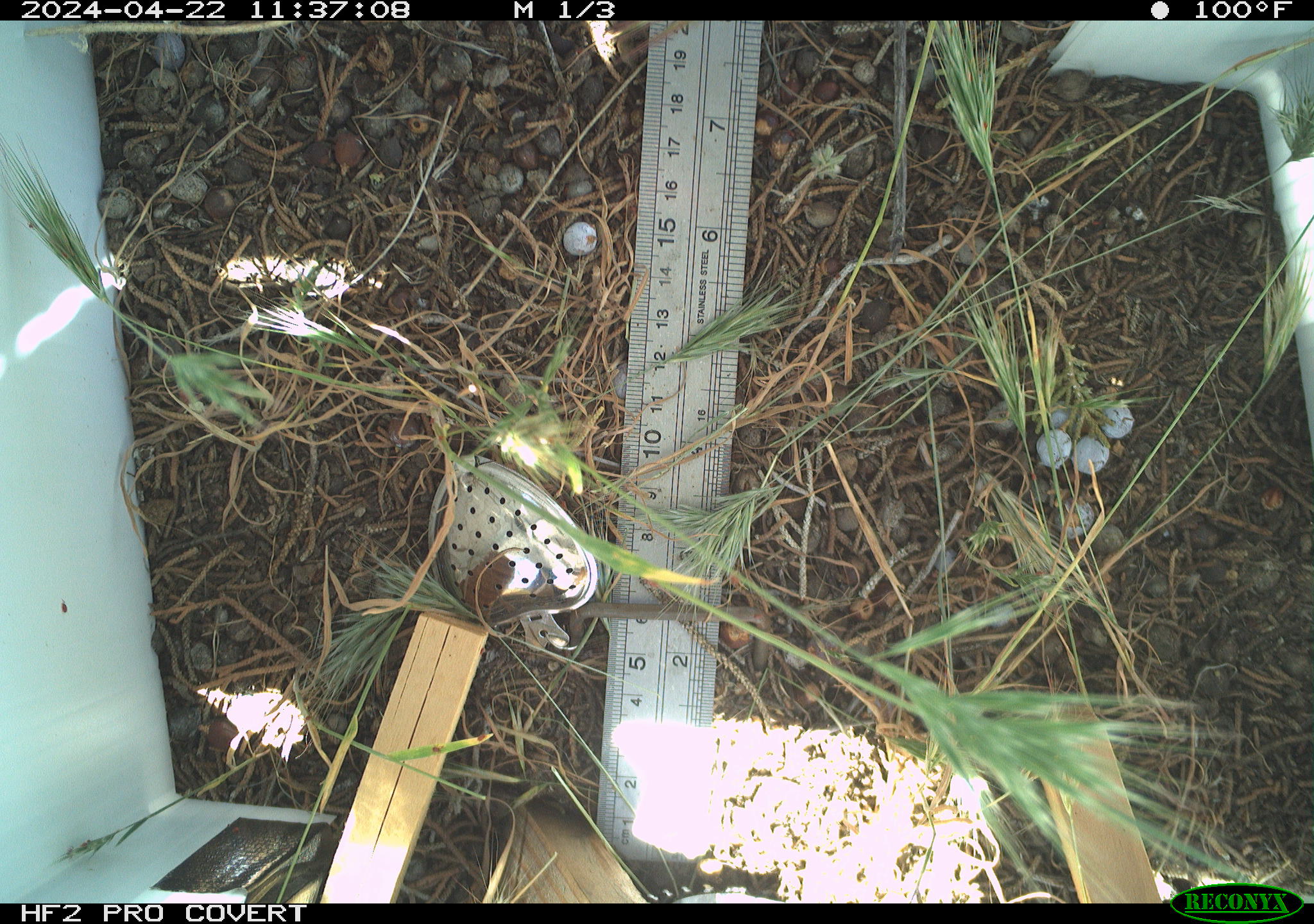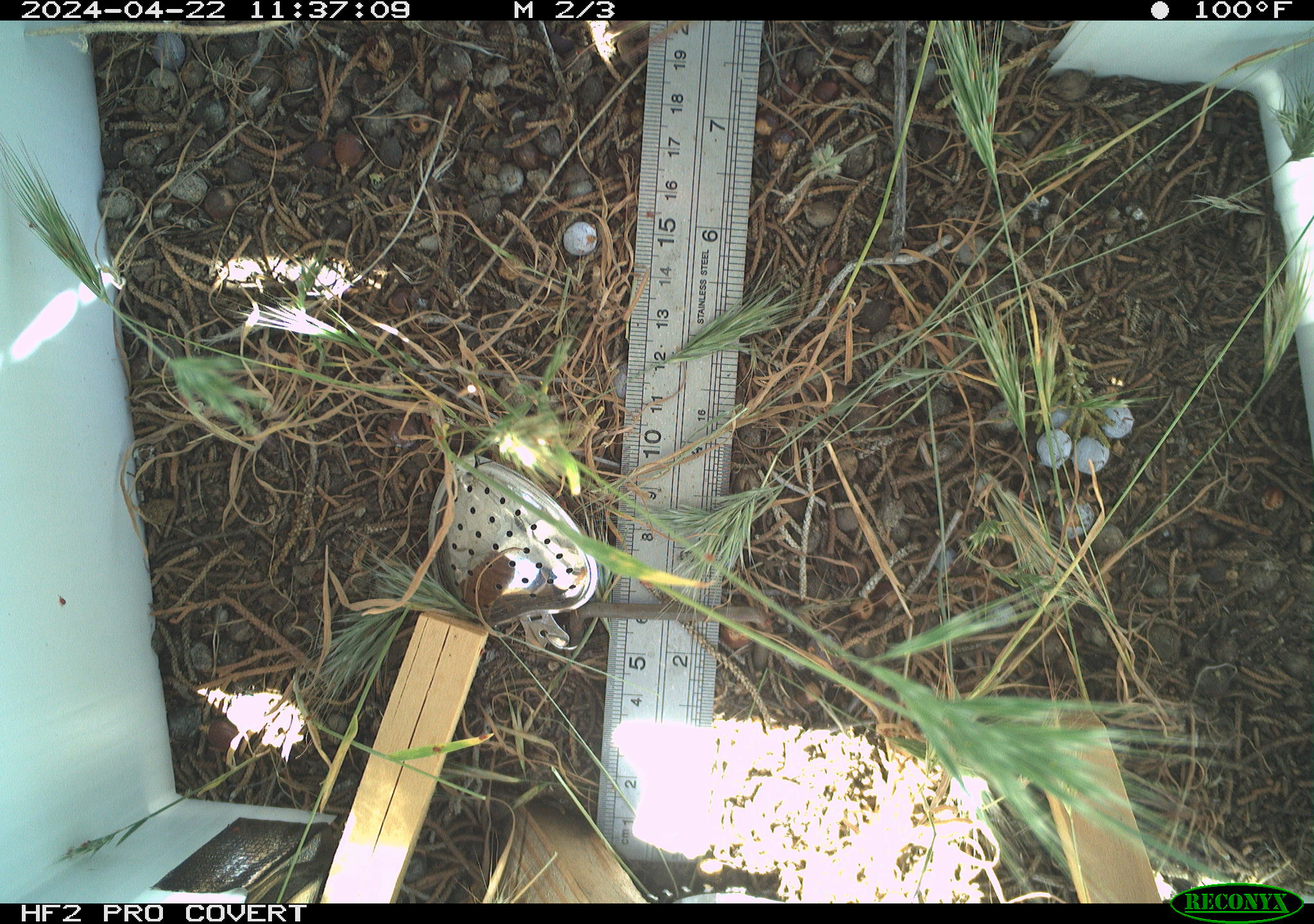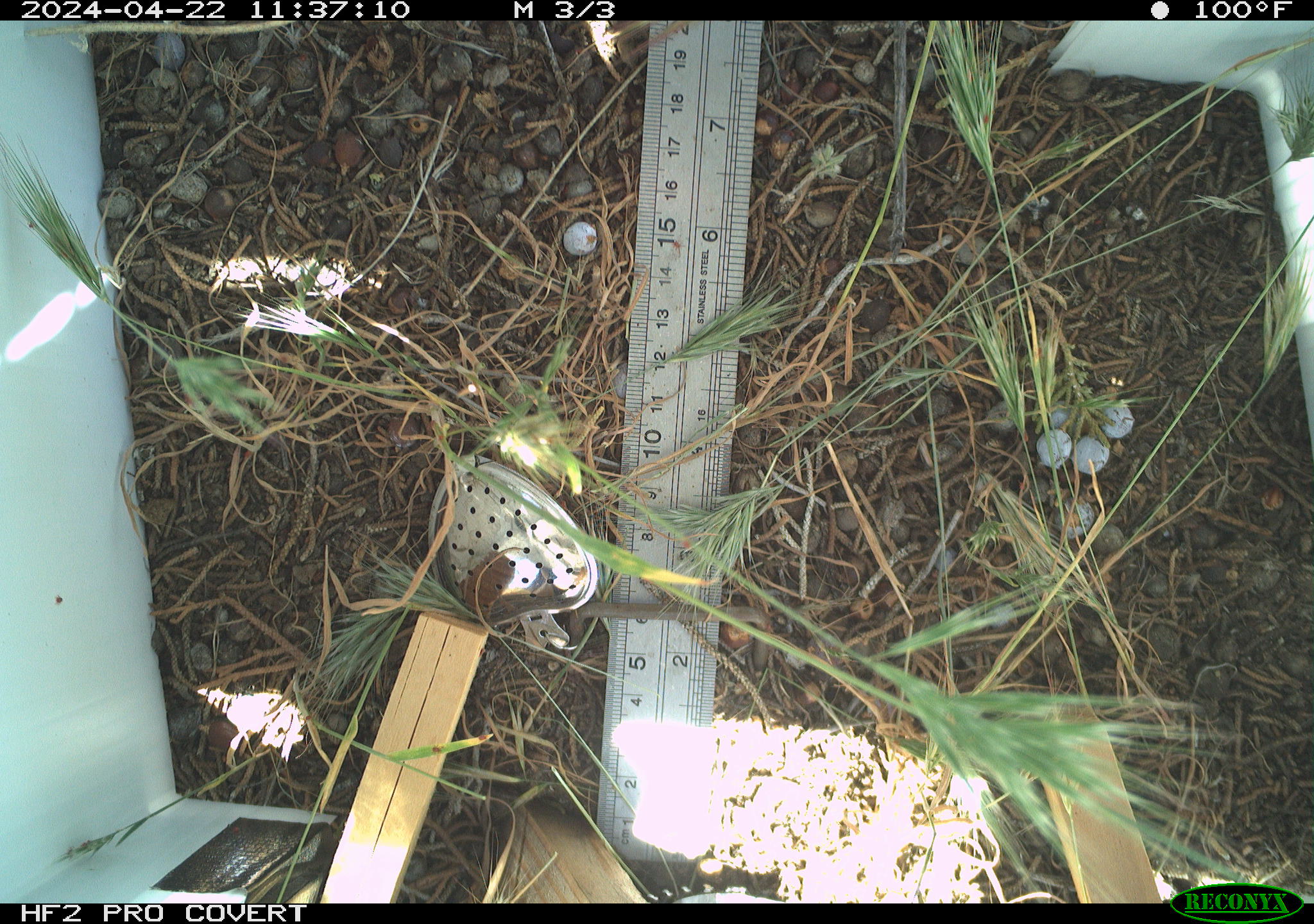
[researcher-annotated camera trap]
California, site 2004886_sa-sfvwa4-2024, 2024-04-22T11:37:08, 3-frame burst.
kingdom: Animalia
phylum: Arthropoda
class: Insecta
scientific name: Insecta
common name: insect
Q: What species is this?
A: Insect (Insecta).